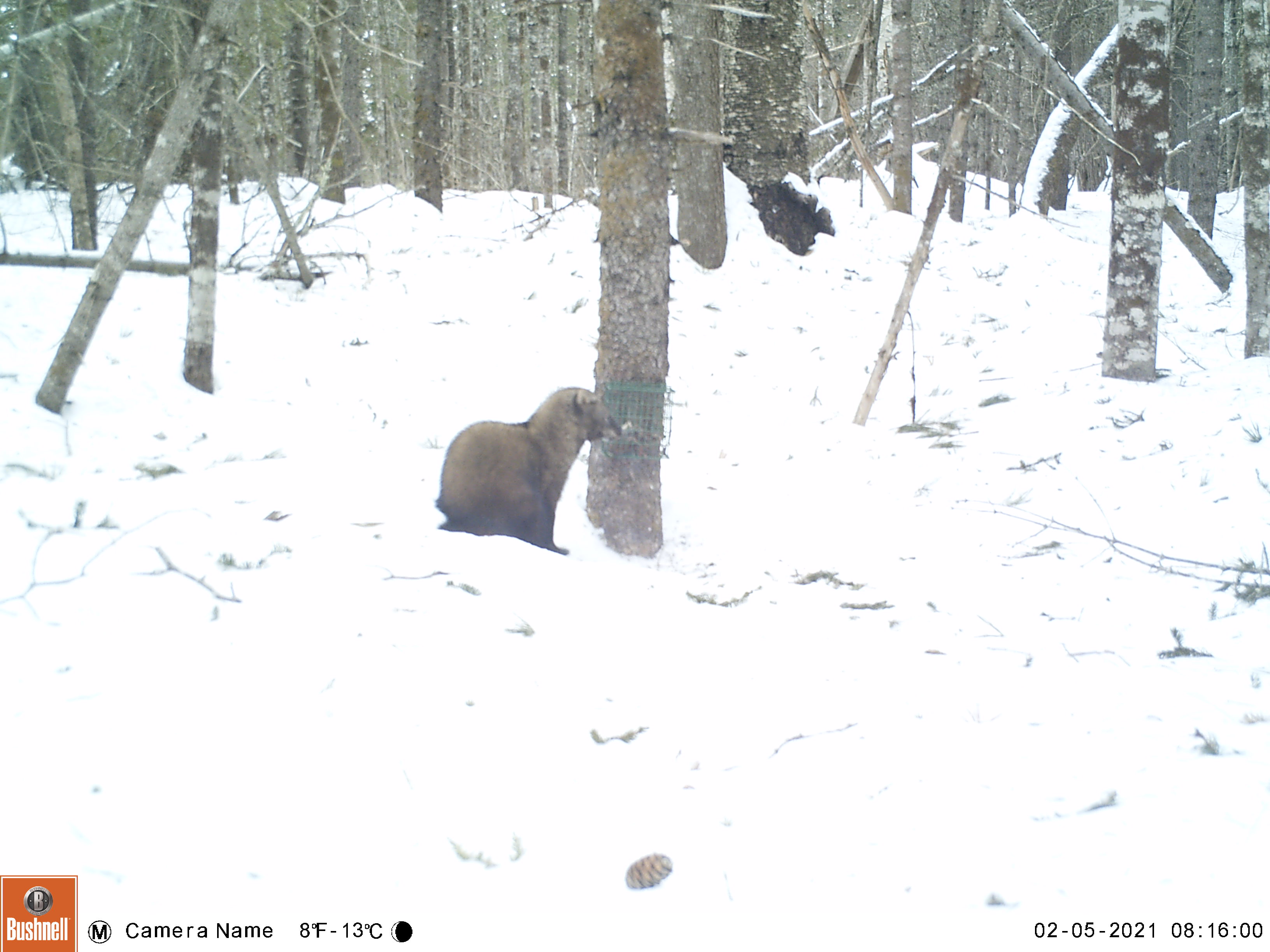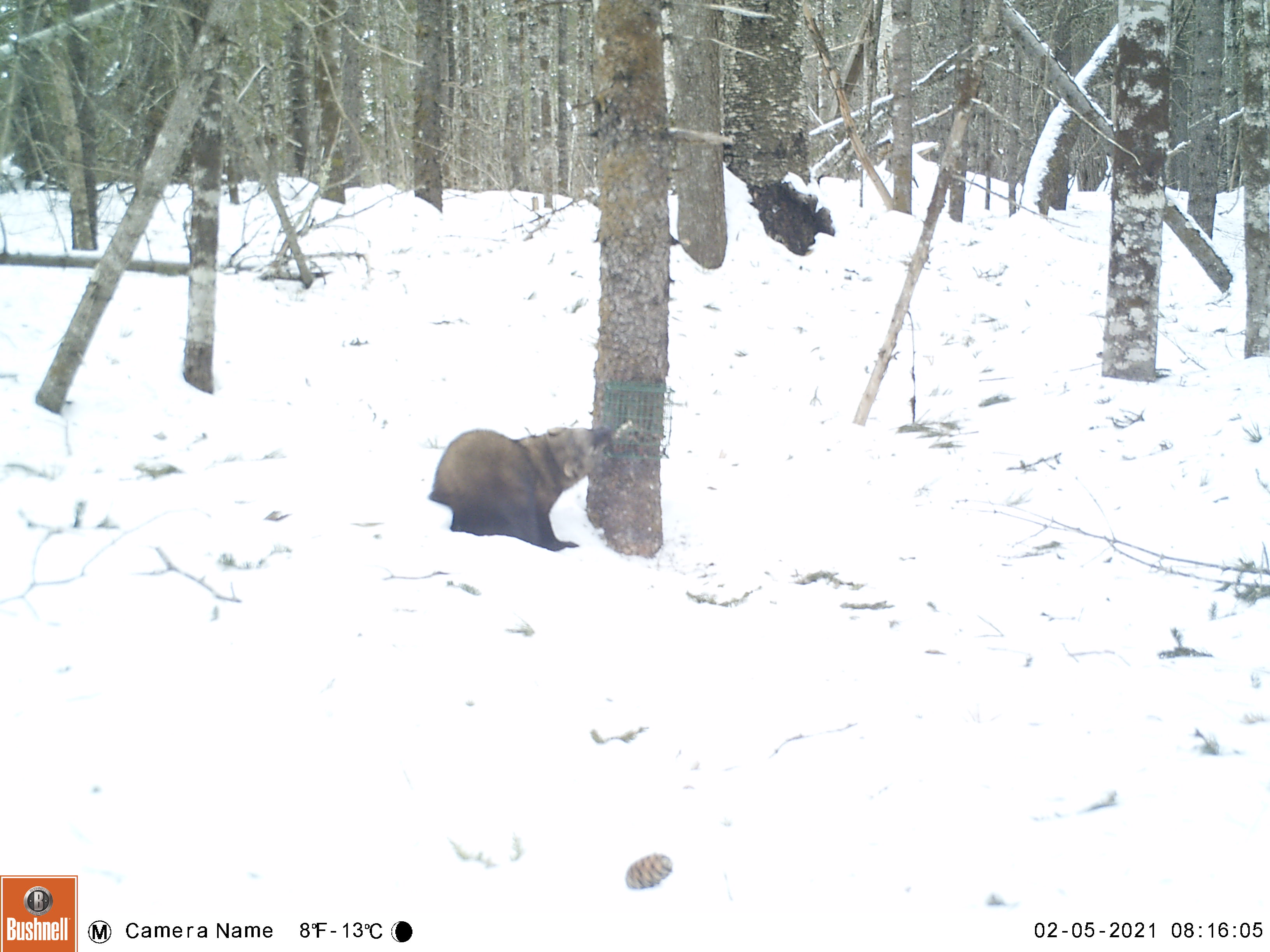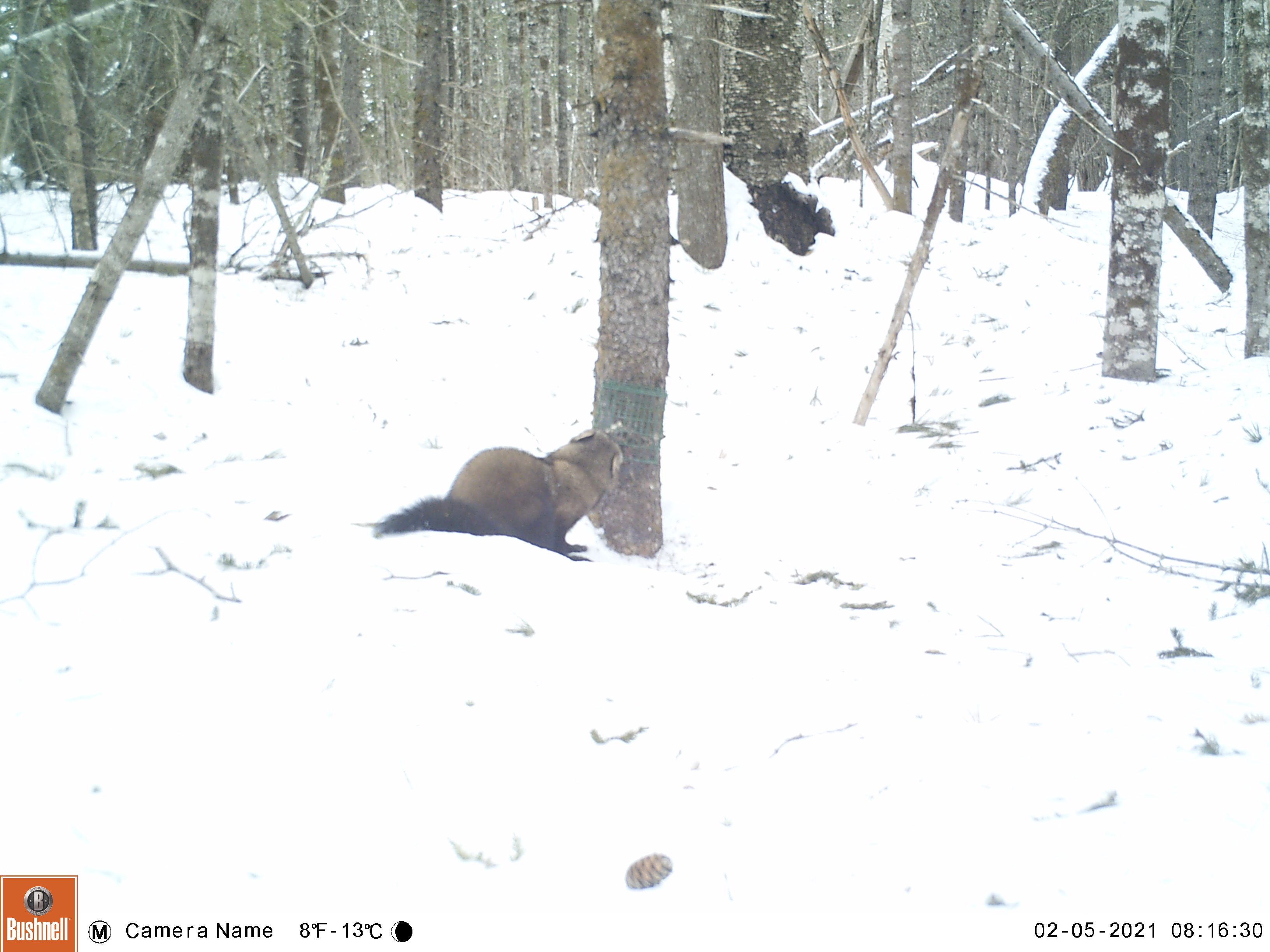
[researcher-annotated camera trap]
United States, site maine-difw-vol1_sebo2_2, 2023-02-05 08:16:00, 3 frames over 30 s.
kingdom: Animalia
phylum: Chordata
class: Mammalia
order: Carnivora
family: Mustelidae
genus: Pekania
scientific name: Pekania pennanti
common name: fisher